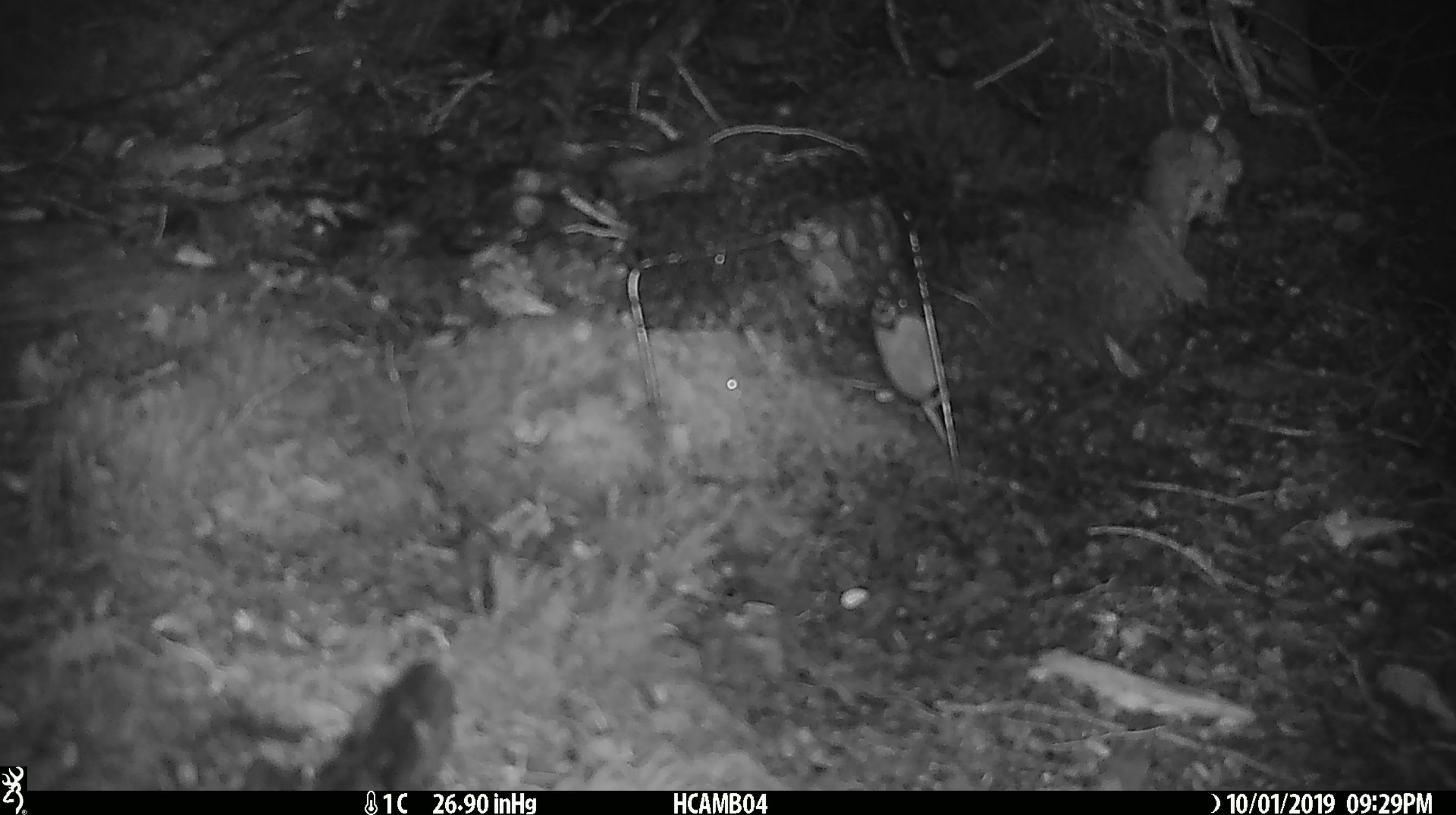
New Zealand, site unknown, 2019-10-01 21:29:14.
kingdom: Animalia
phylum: Chordata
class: Mammalia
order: Rodentia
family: Muridae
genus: Mus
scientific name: Mus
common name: mouse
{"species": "mouse (Mus)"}